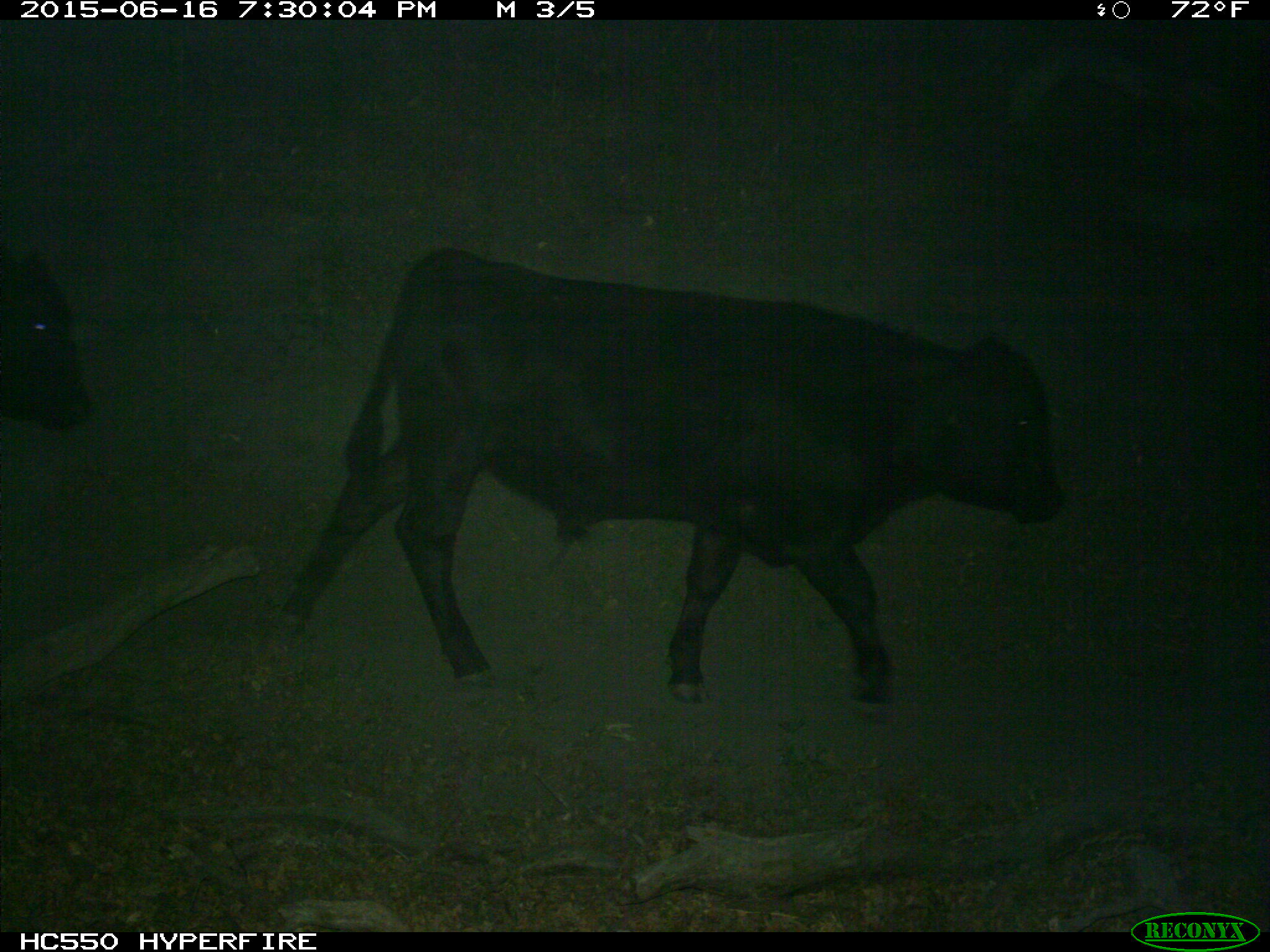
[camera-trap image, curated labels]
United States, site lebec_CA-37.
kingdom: Animalia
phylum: Chordata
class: Mammalia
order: Artiodactyla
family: Bovidae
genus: Bos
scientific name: Bos taurus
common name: domestic cow